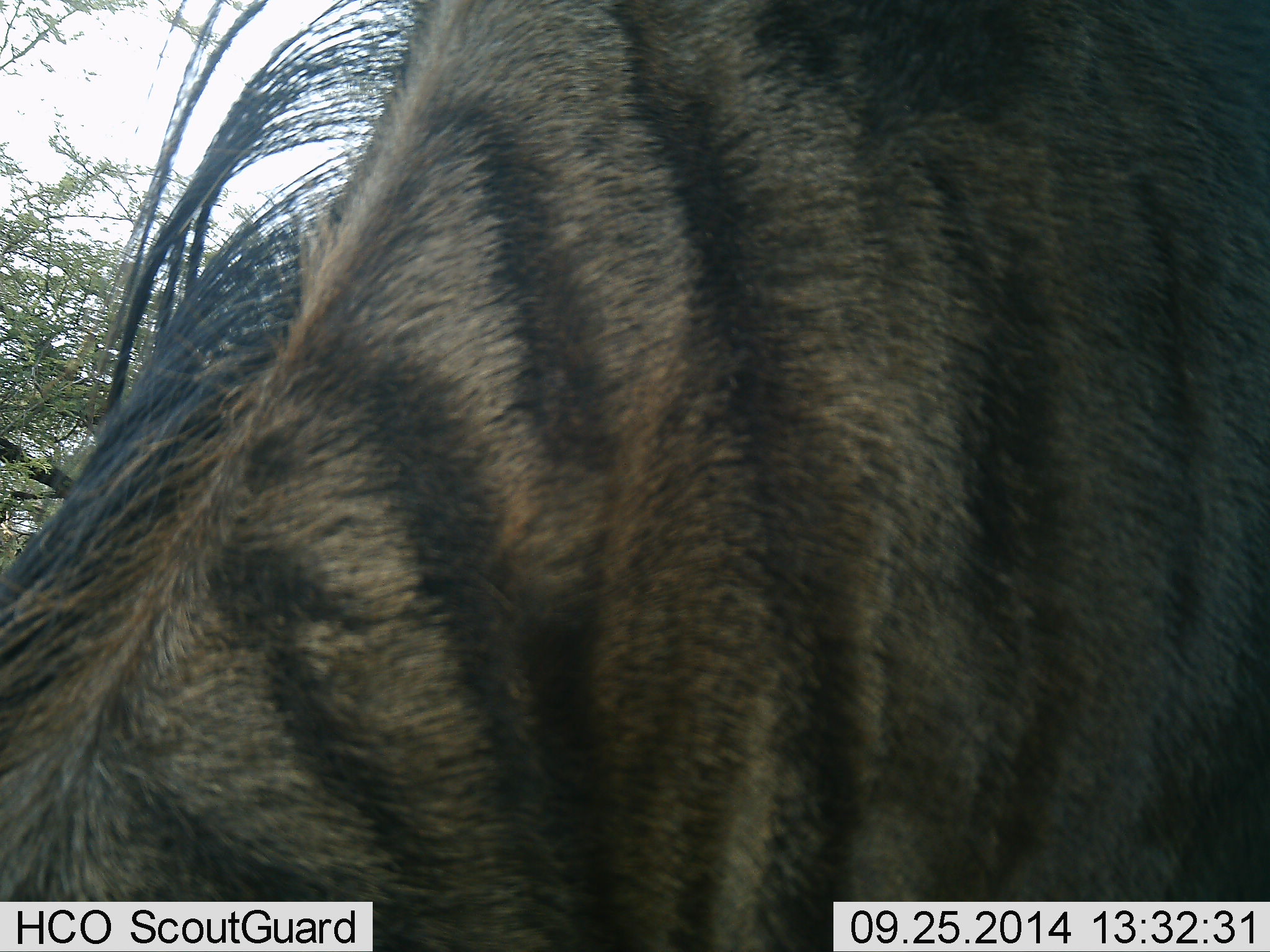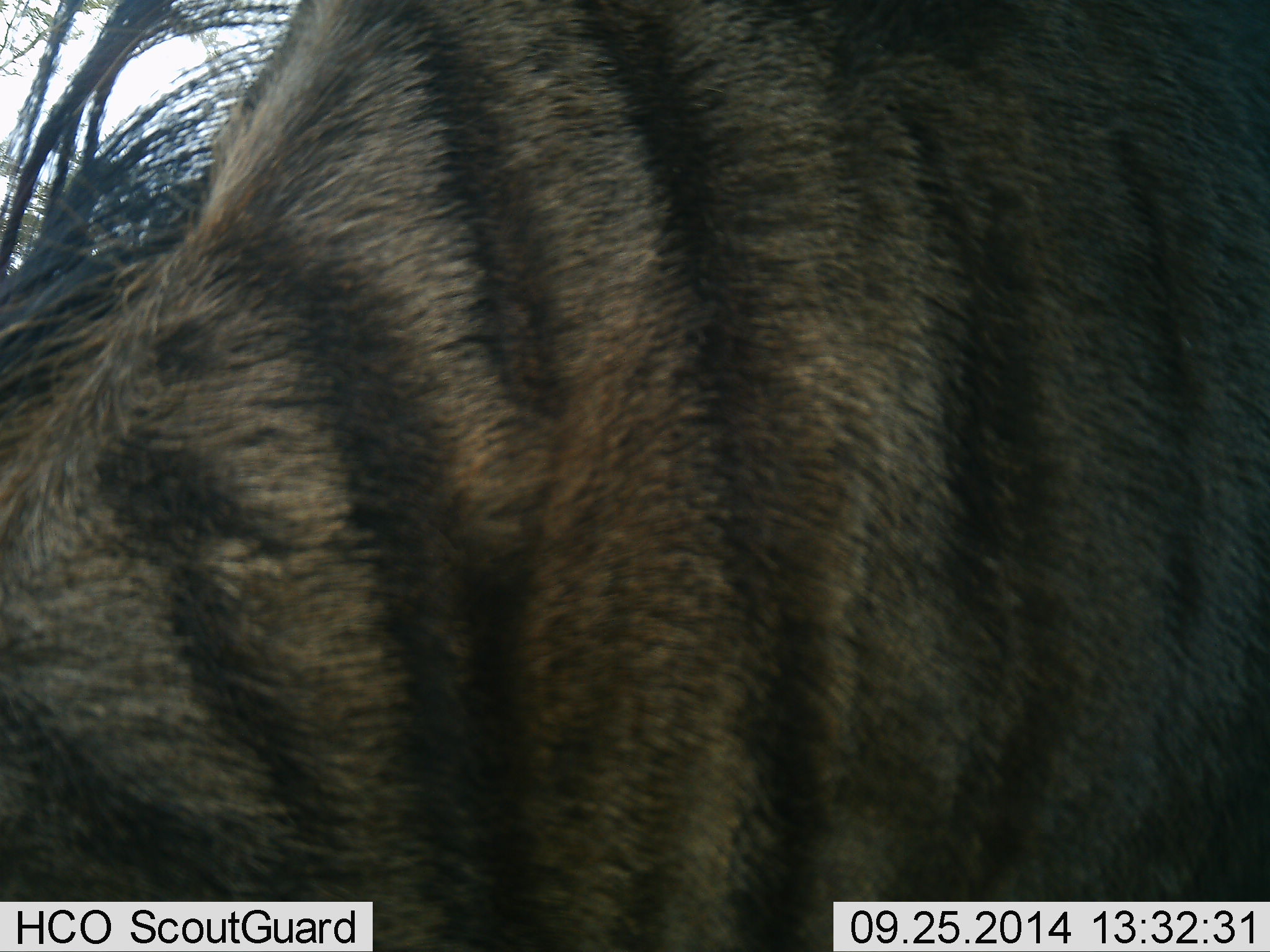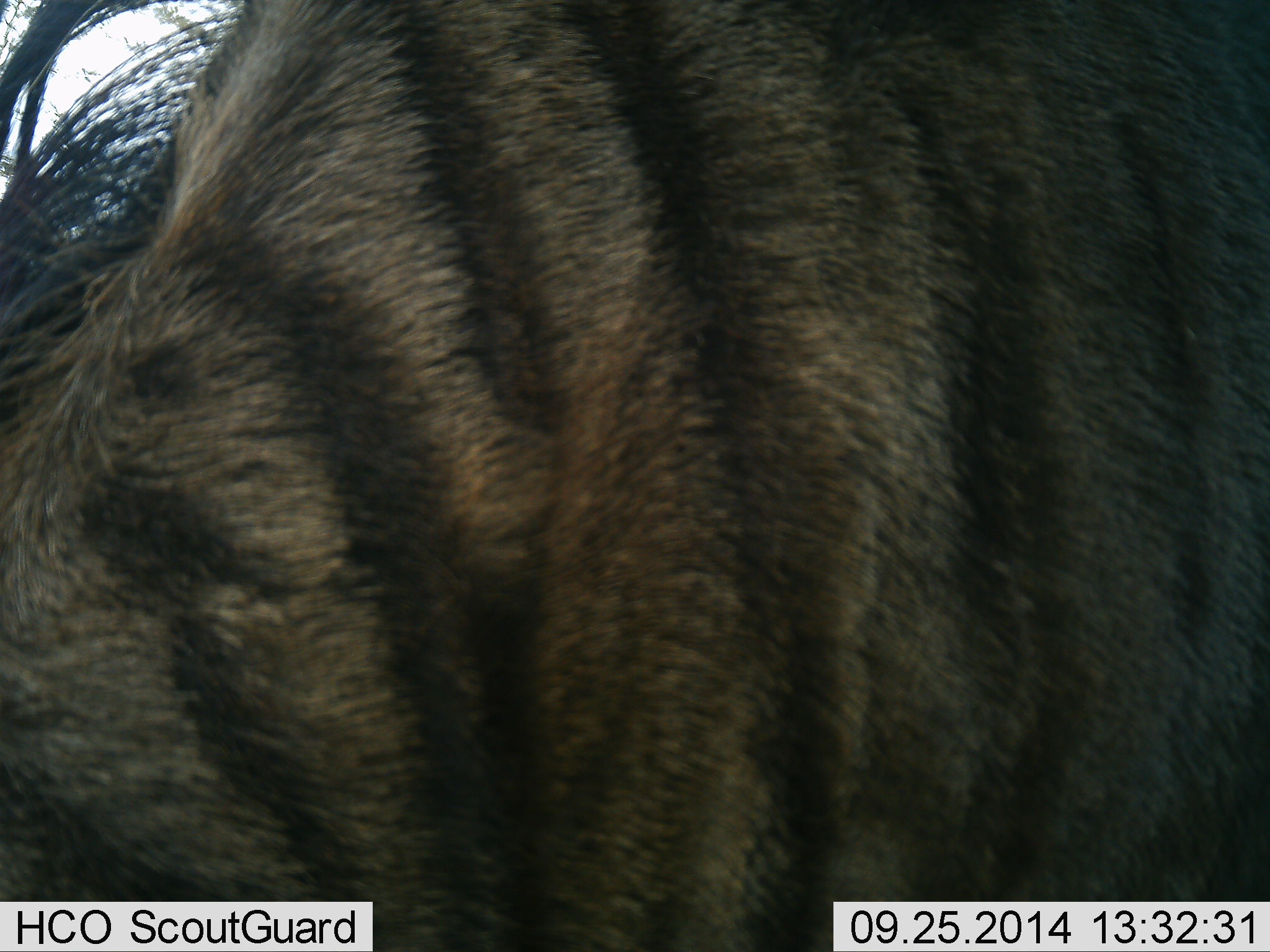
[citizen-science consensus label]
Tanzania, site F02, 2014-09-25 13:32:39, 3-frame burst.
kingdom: Animalia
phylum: Chordata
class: Mammalia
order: Artiodactyla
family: Bovidae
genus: Connochaetes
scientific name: Connochaetes taurinus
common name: blue wildebeest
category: wildebeest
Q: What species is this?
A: Wildebeest (blue wildebeest) (Connochaetes taurinus).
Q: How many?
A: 1.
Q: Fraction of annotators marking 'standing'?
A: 80%.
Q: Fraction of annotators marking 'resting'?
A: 0%.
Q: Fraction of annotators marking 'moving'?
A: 0%.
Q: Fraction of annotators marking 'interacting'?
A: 0%.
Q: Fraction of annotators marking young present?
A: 0%.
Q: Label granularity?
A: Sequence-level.